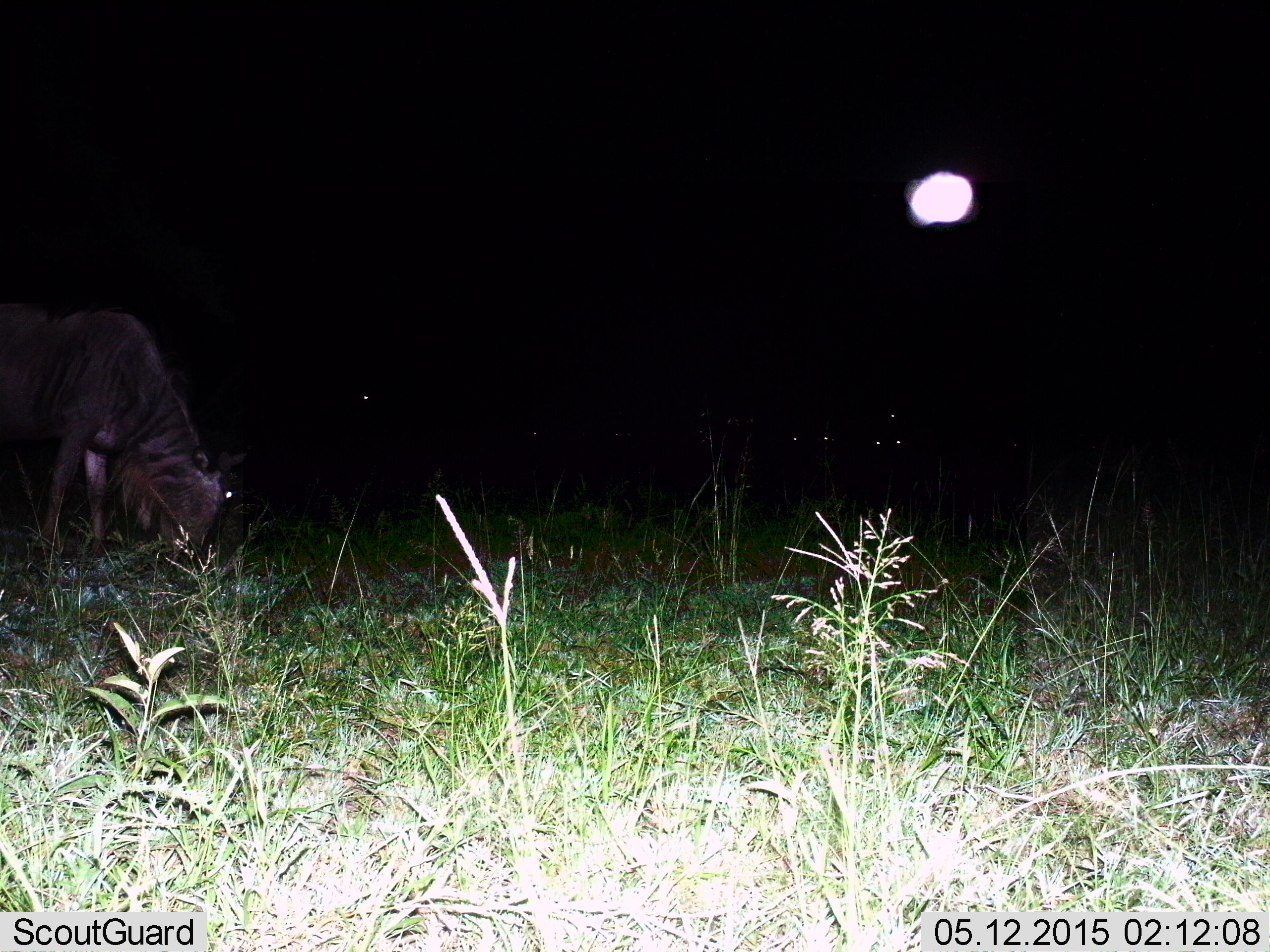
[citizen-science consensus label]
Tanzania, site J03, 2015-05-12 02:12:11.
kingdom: Animalia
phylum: Chordata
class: Mammalia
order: Artiodactyla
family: Bovidae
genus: Connochaetes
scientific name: Connochaetes taurinus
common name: blue wildebeest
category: wildebeest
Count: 3.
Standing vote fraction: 30%.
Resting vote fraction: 0%.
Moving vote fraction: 0%.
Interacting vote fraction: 0%.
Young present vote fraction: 0%.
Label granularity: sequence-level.